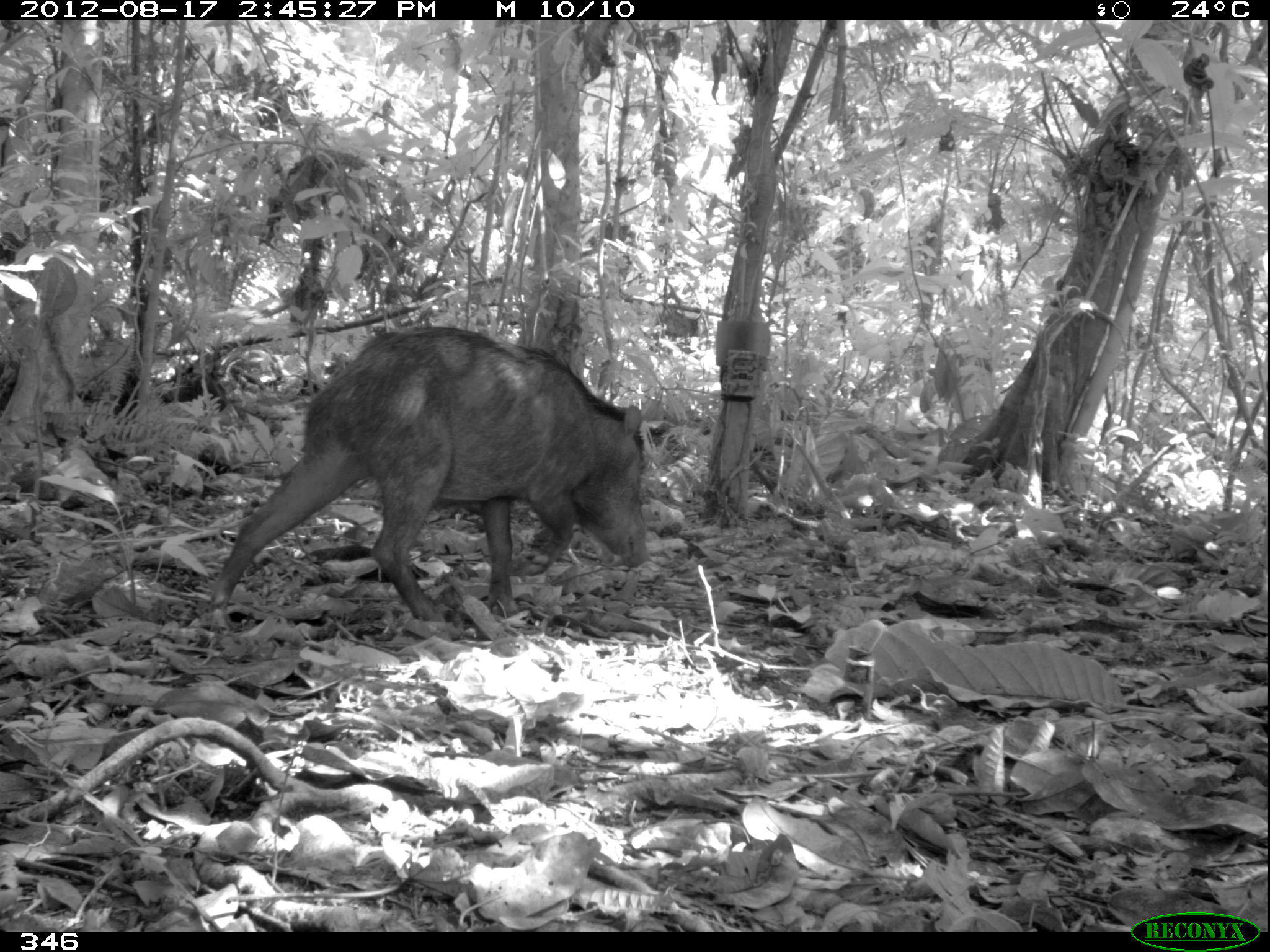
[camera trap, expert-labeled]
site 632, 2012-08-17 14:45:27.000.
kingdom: Animalia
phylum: Chordata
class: Mammalia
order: Artiodactyla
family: Tayassuidae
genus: Tayassu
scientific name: Tayassu pecari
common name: white-lipped peccary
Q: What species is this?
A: Tayassu pecari (white-lipped peccary).